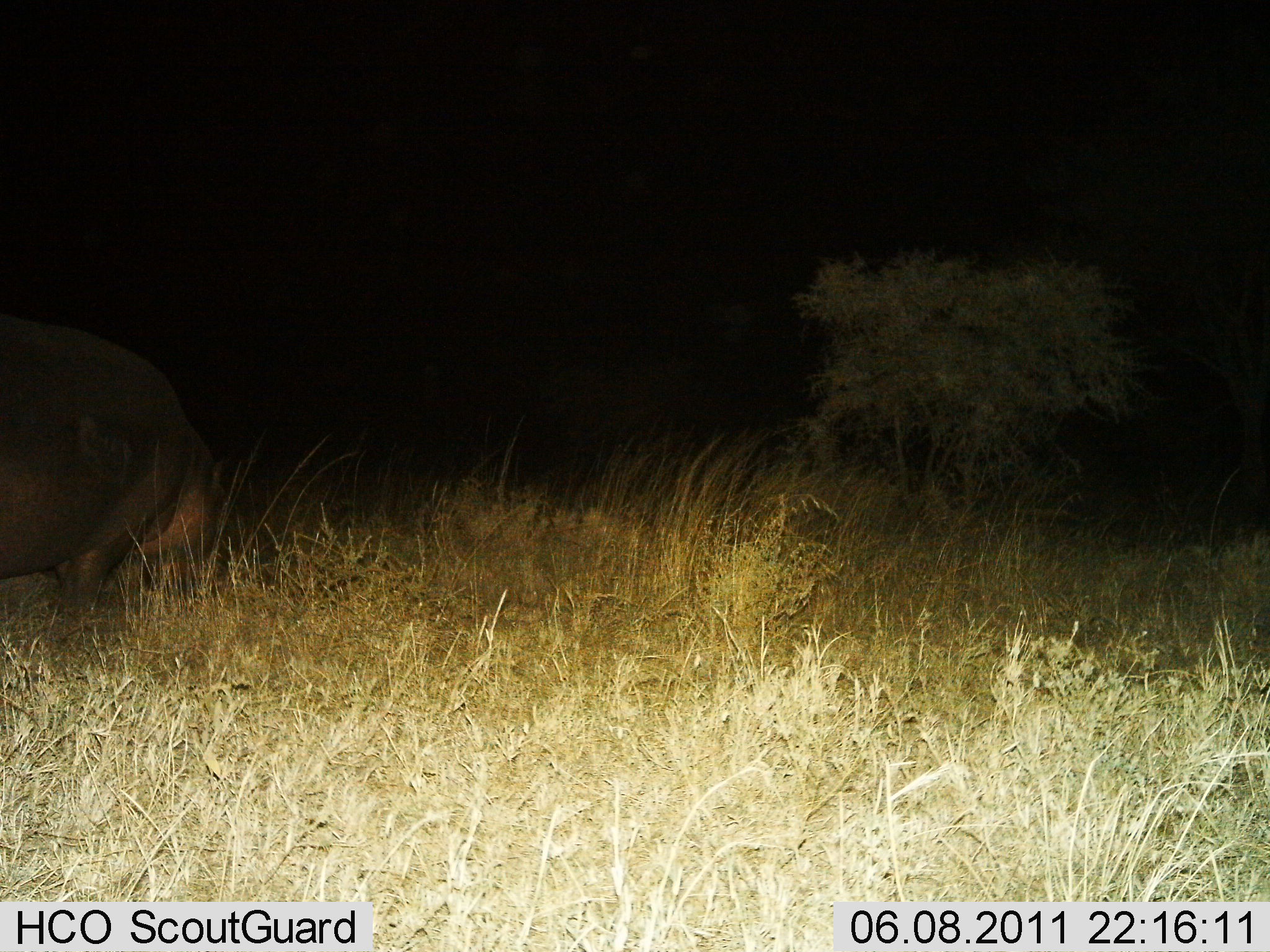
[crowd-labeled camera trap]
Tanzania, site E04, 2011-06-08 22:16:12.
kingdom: Animalia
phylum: Chordata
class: Mammalia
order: Artiodactyla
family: Hippopotamidae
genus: Hippopotamus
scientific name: Hippopotamus amphibius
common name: hippopotamus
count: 1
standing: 40%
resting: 0%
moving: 10%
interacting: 0%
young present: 0%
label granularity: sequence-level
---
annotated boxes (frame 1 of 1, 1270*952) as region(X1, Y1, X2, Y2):
animal: region(0, 320, 201, 635); region(128, 442, 224, 591)